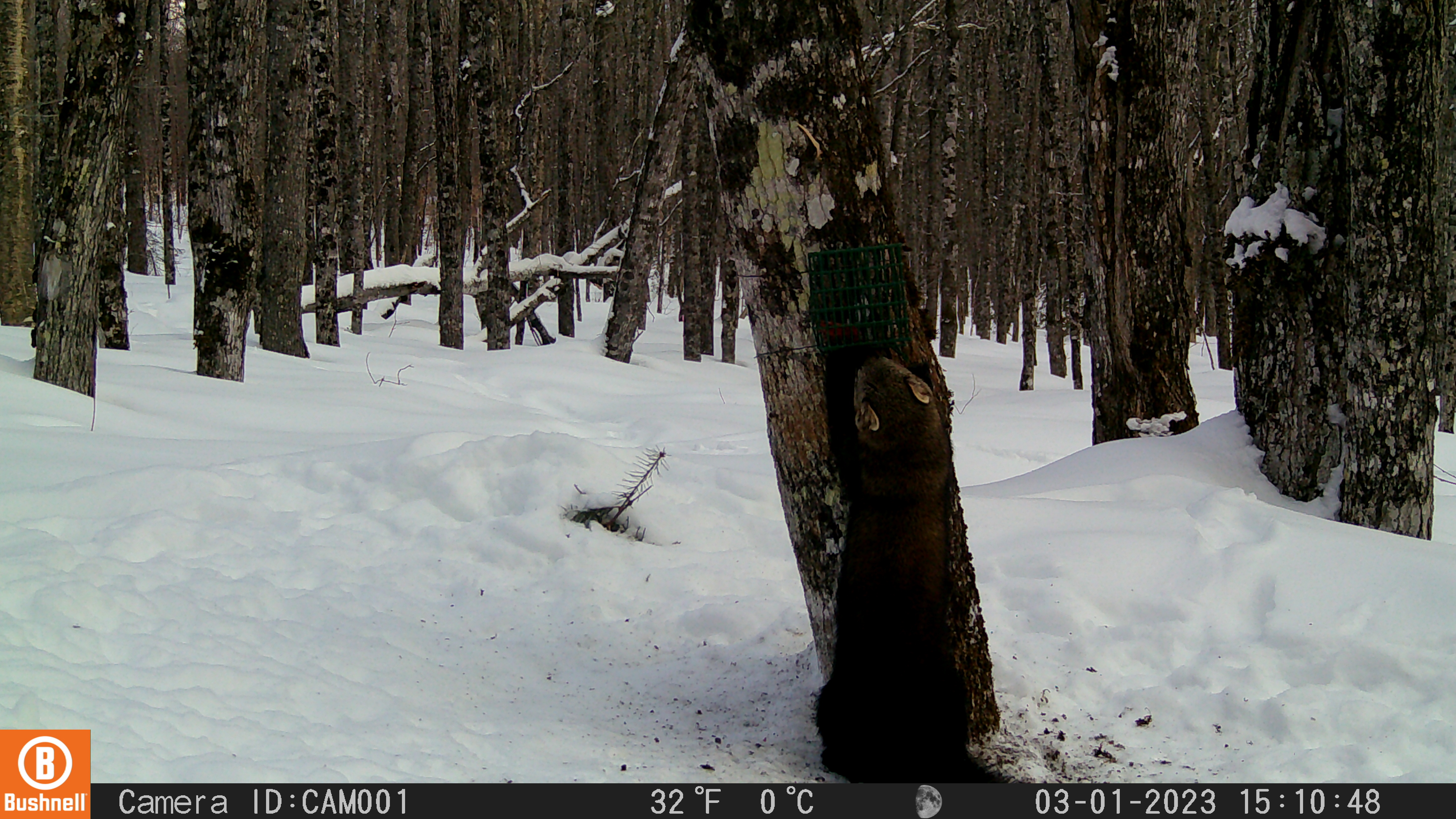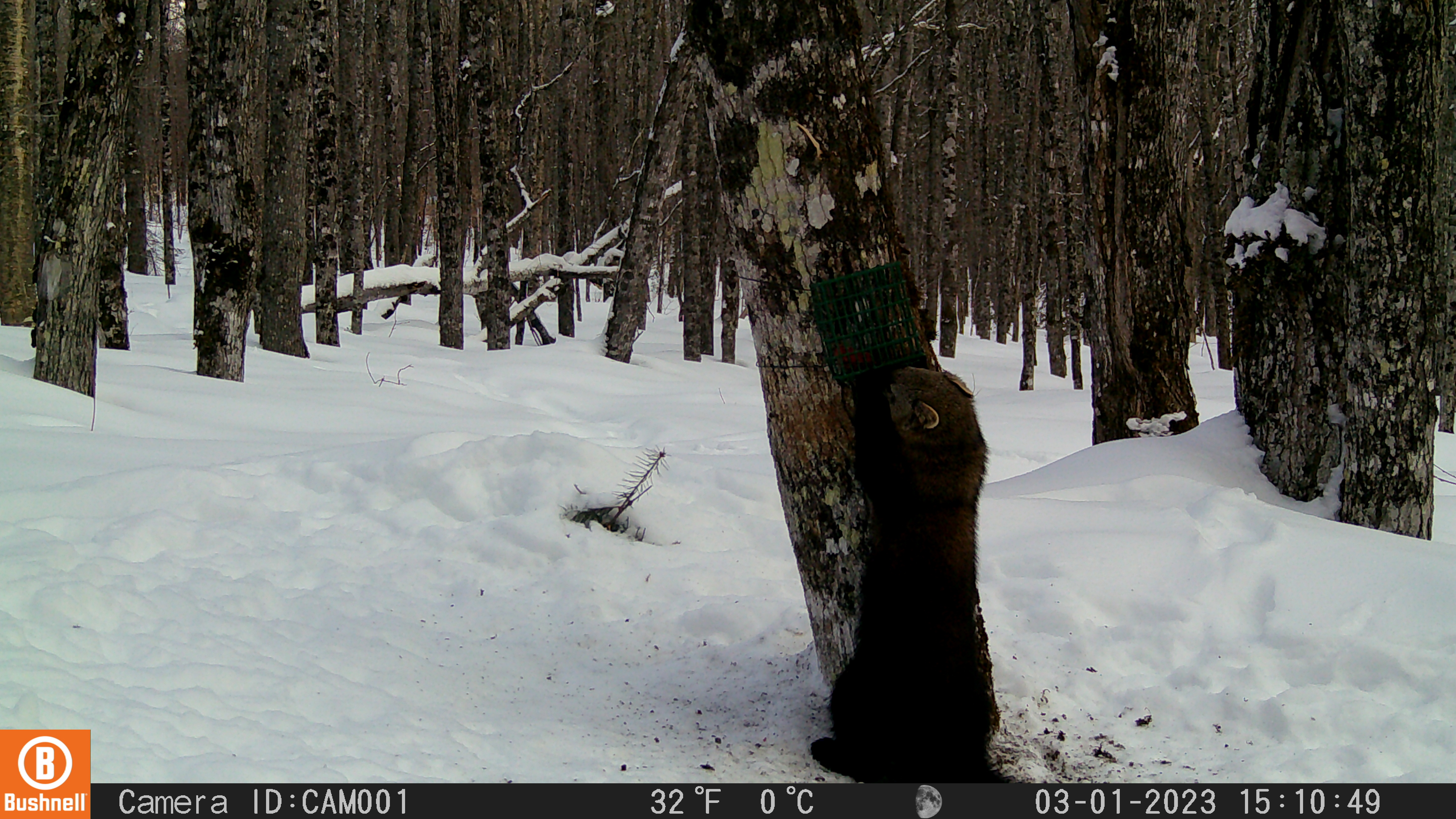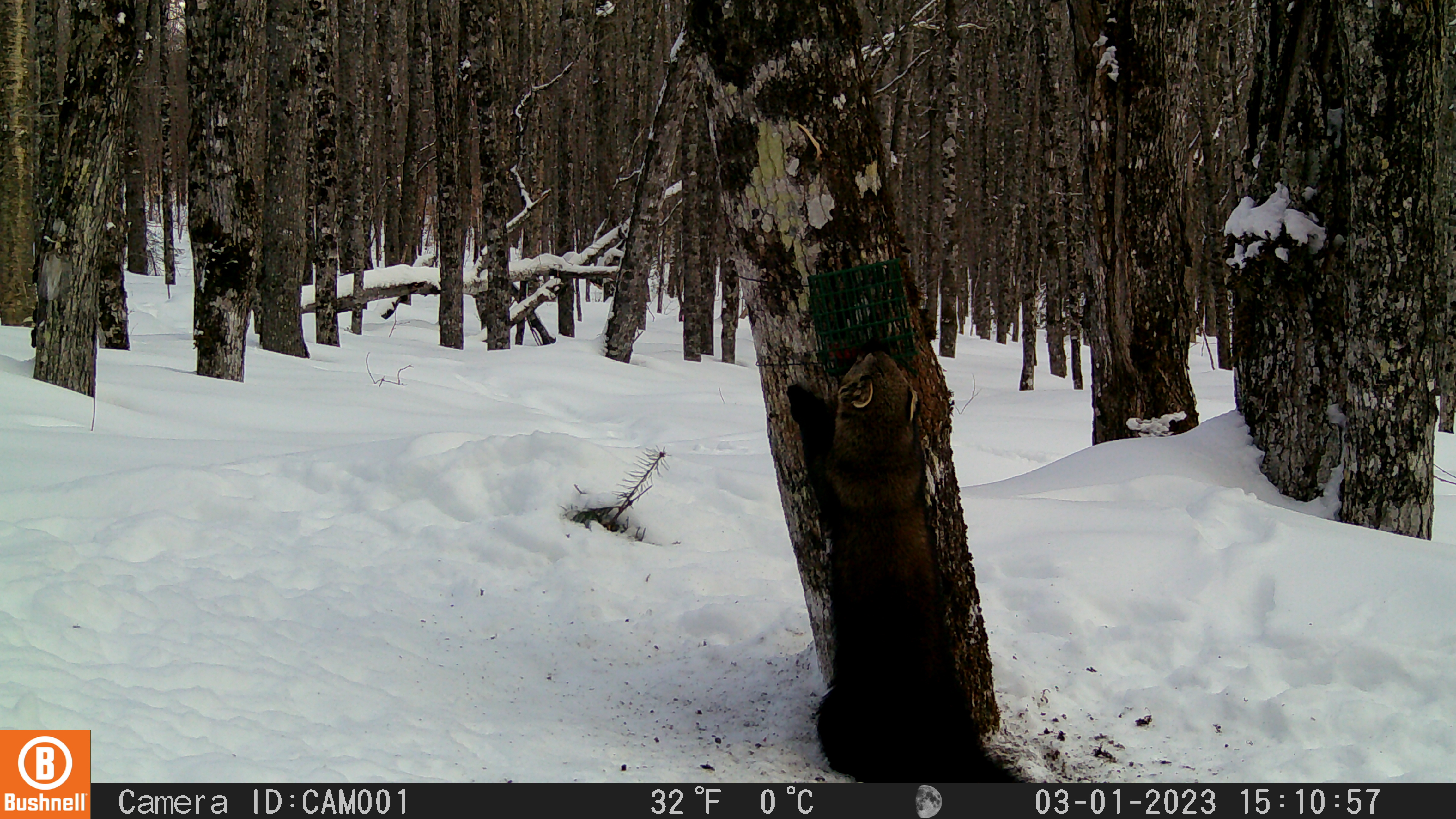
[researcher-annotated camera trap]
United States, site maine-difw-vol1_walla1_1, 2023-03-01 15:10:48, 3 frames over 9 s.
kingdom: Animalia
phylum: Chordata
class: Mammalia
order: Carnivora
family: Mustelidae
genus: Pekania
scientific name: Pekania pennanti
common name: fisher